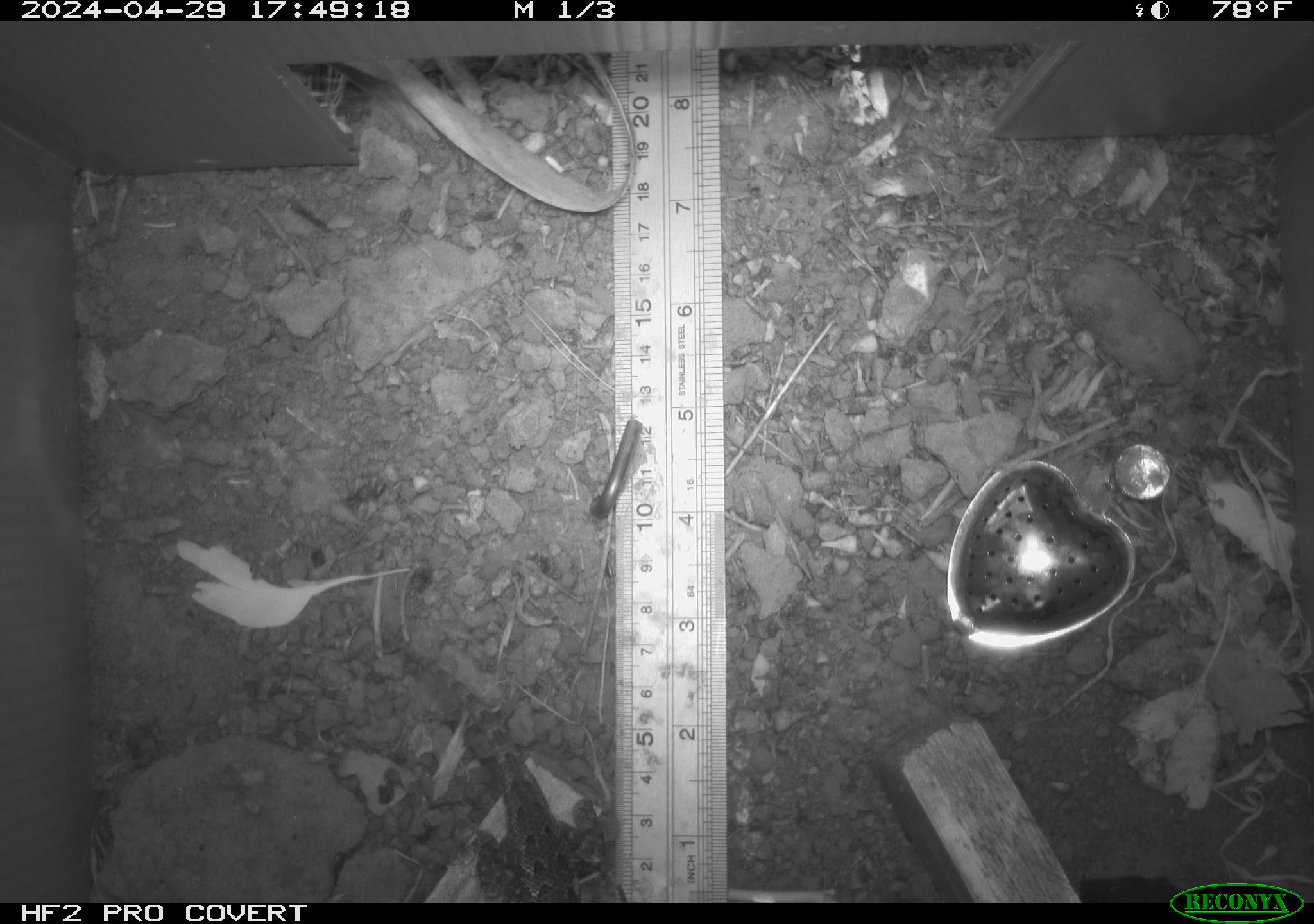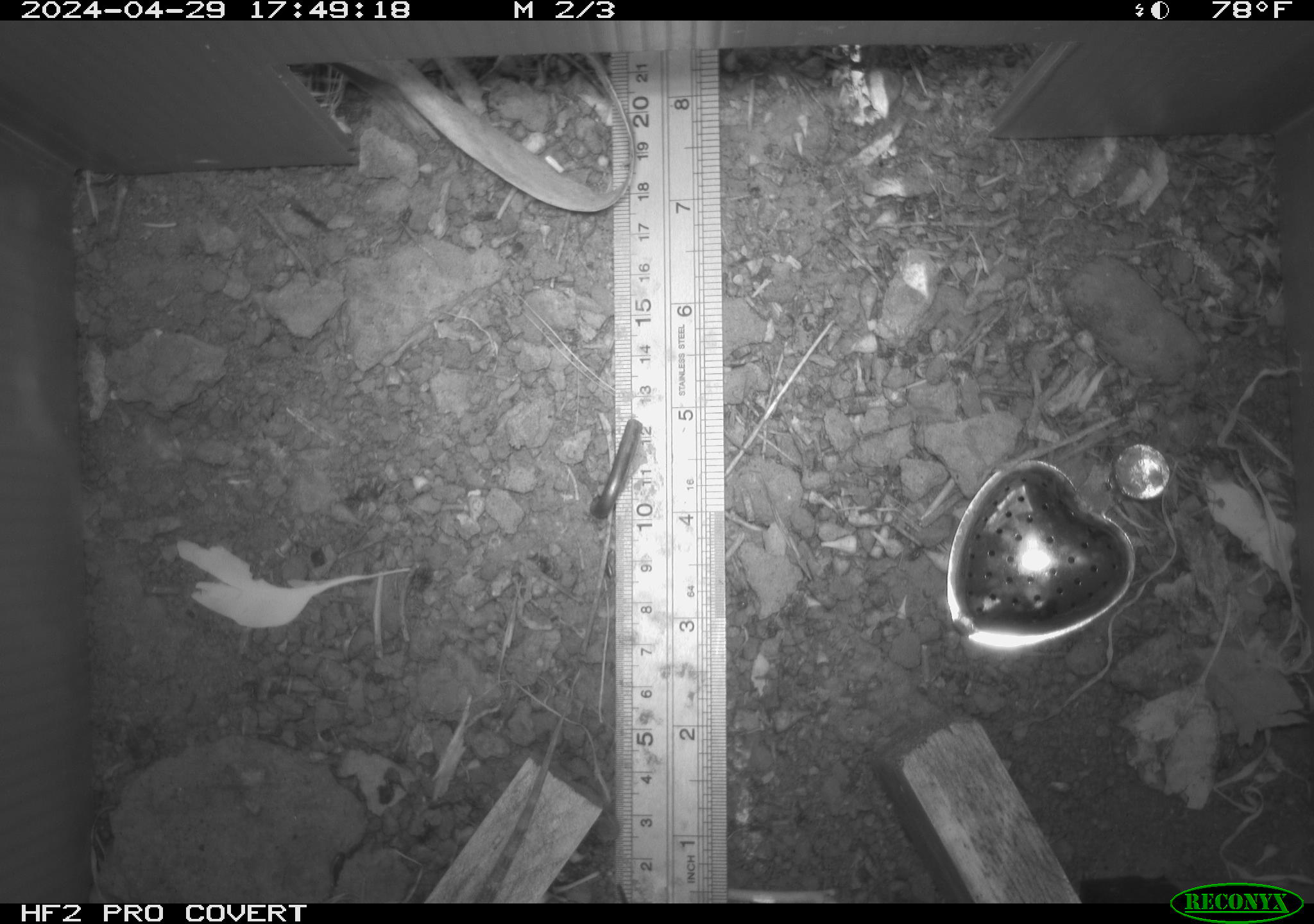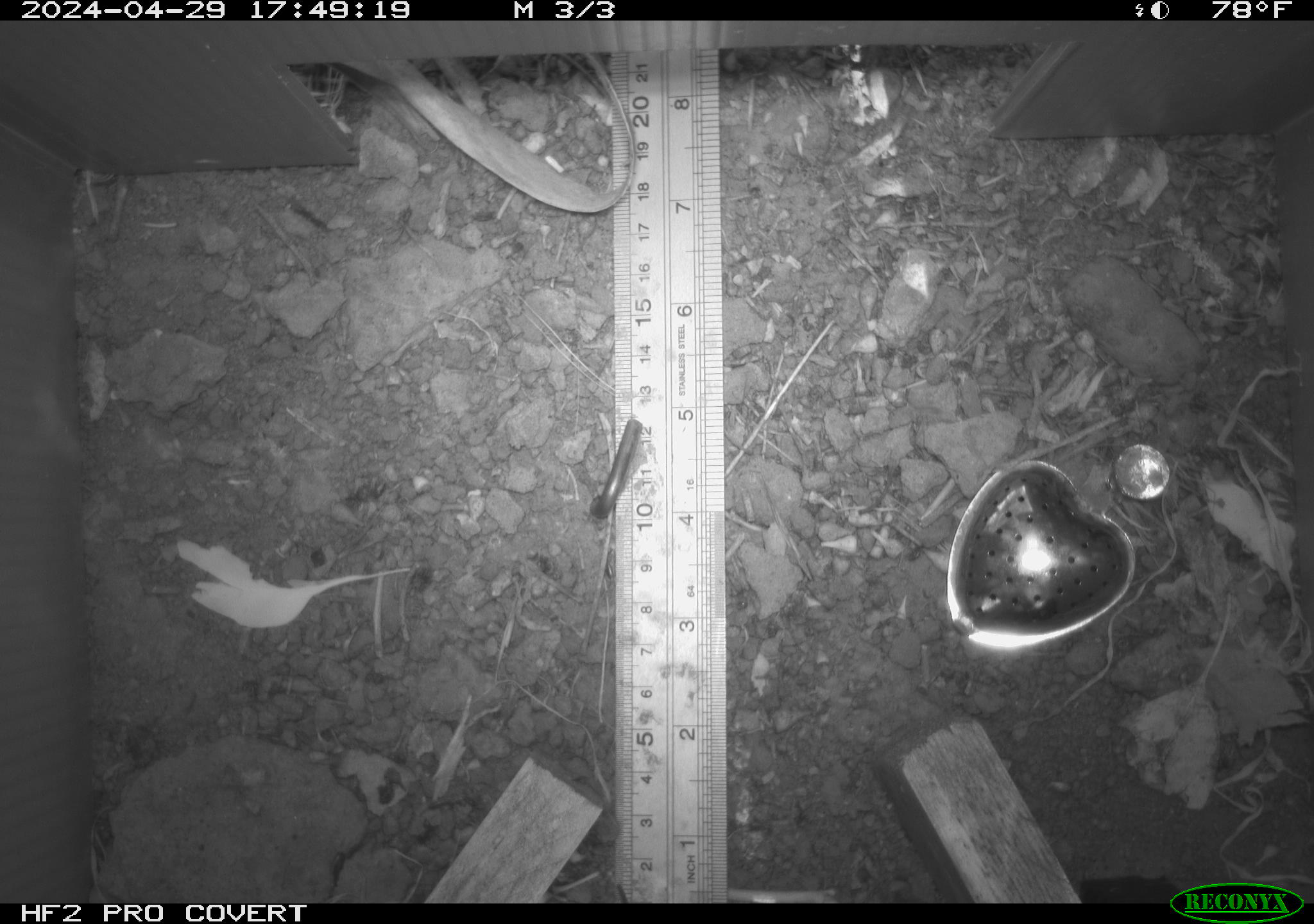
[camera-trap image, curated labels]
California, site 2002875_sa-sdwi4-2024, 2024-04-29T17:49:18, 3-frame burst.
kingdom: Animalia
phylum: Chordata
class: Reptilia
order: Squamata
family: Phrynosomatidae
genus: Sceloporus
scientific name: Sceloporus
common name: spiny lizards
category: sceloporus species